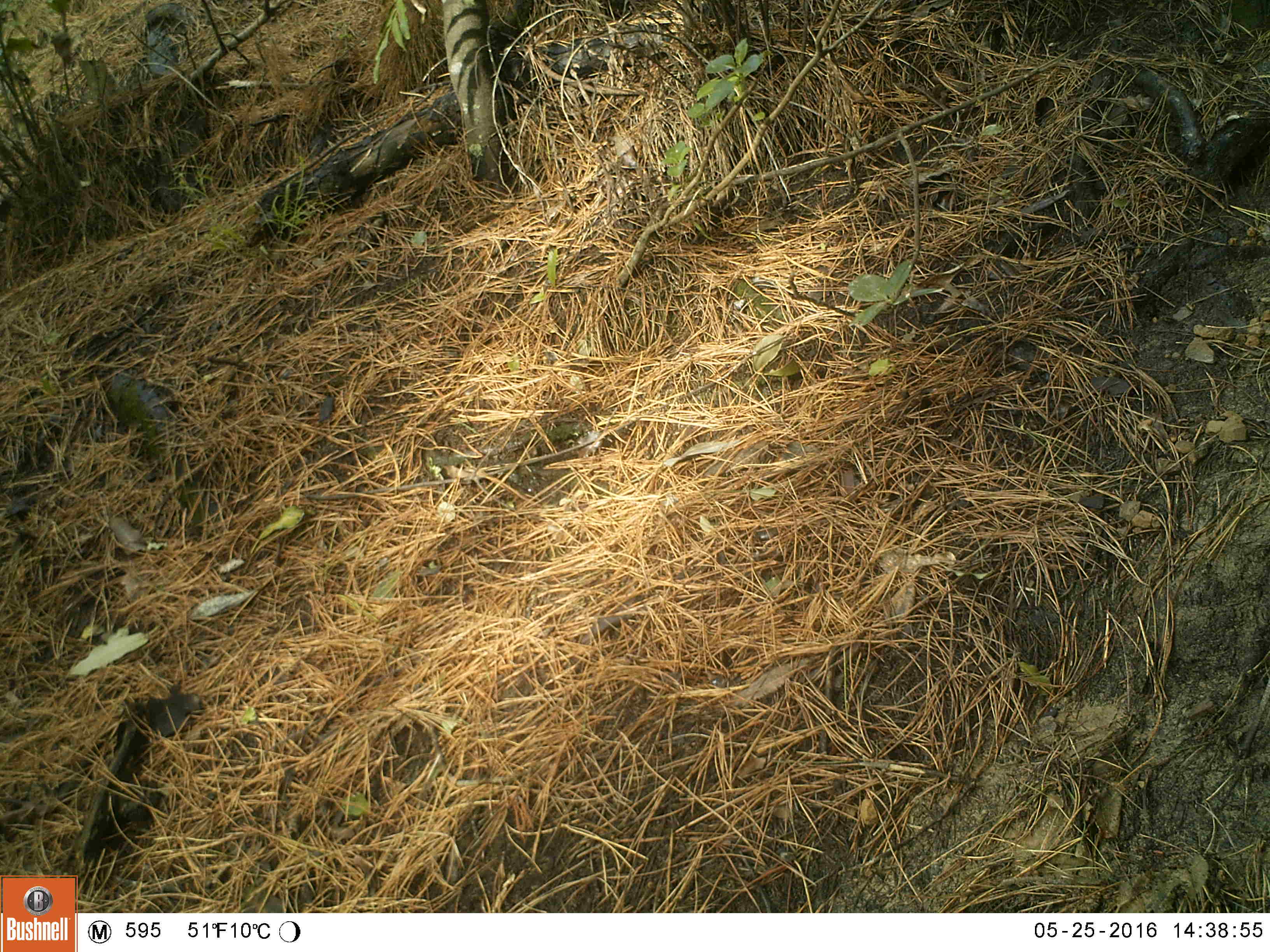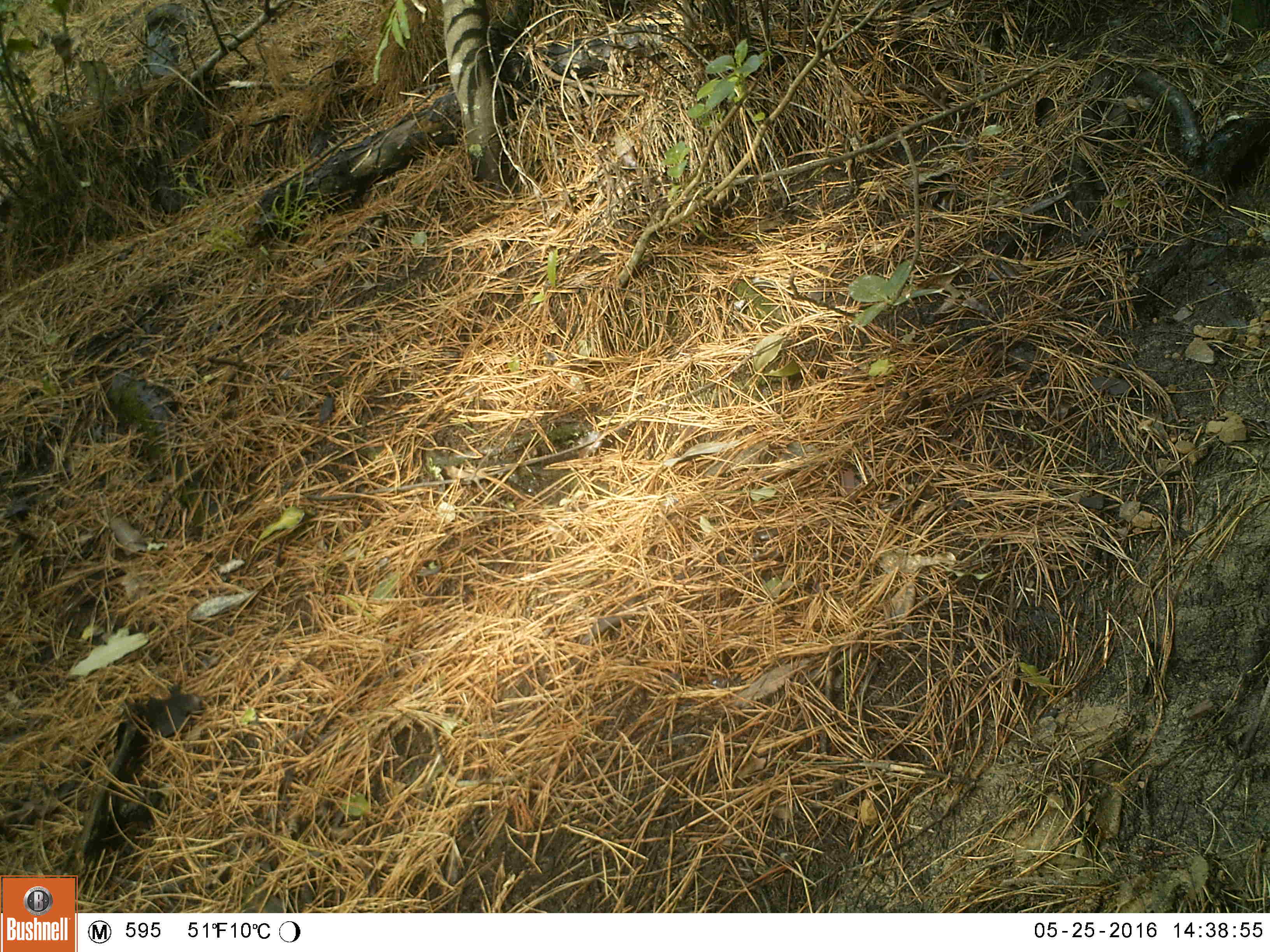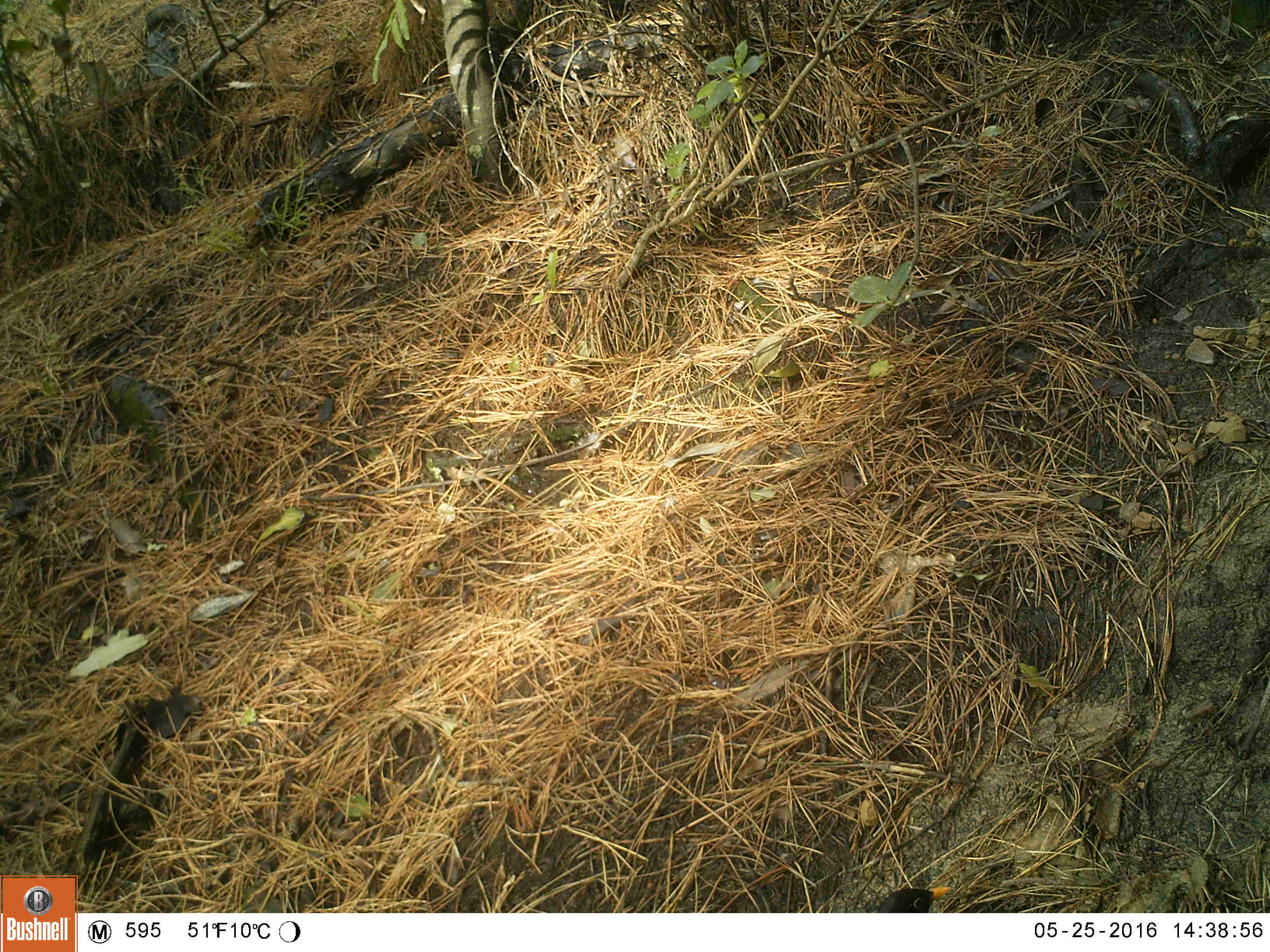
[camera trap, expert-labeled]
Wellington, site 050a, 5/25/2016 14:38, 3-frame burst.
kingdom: Animalia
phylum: Chordata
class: Aves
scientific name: Aves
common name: bird